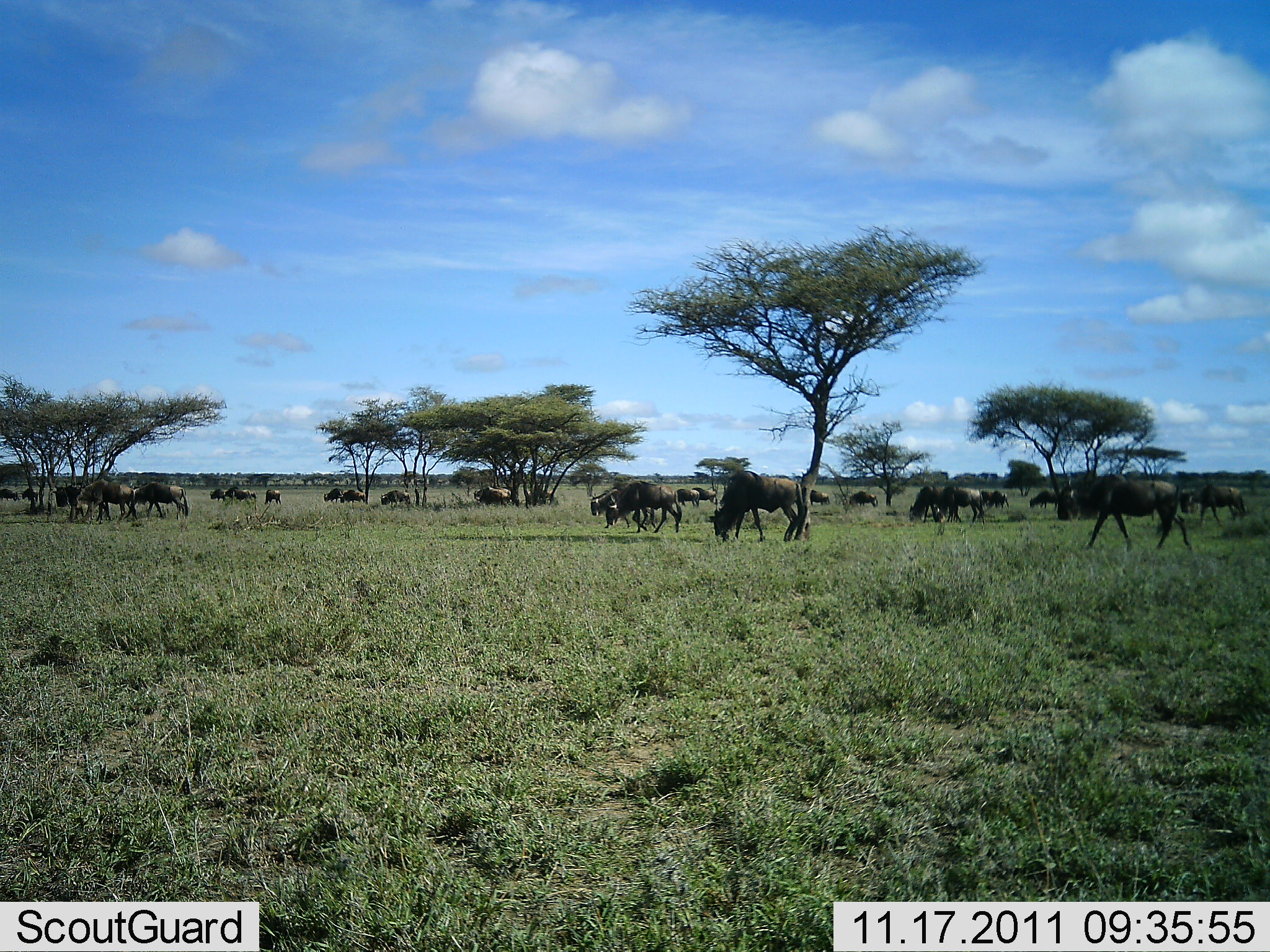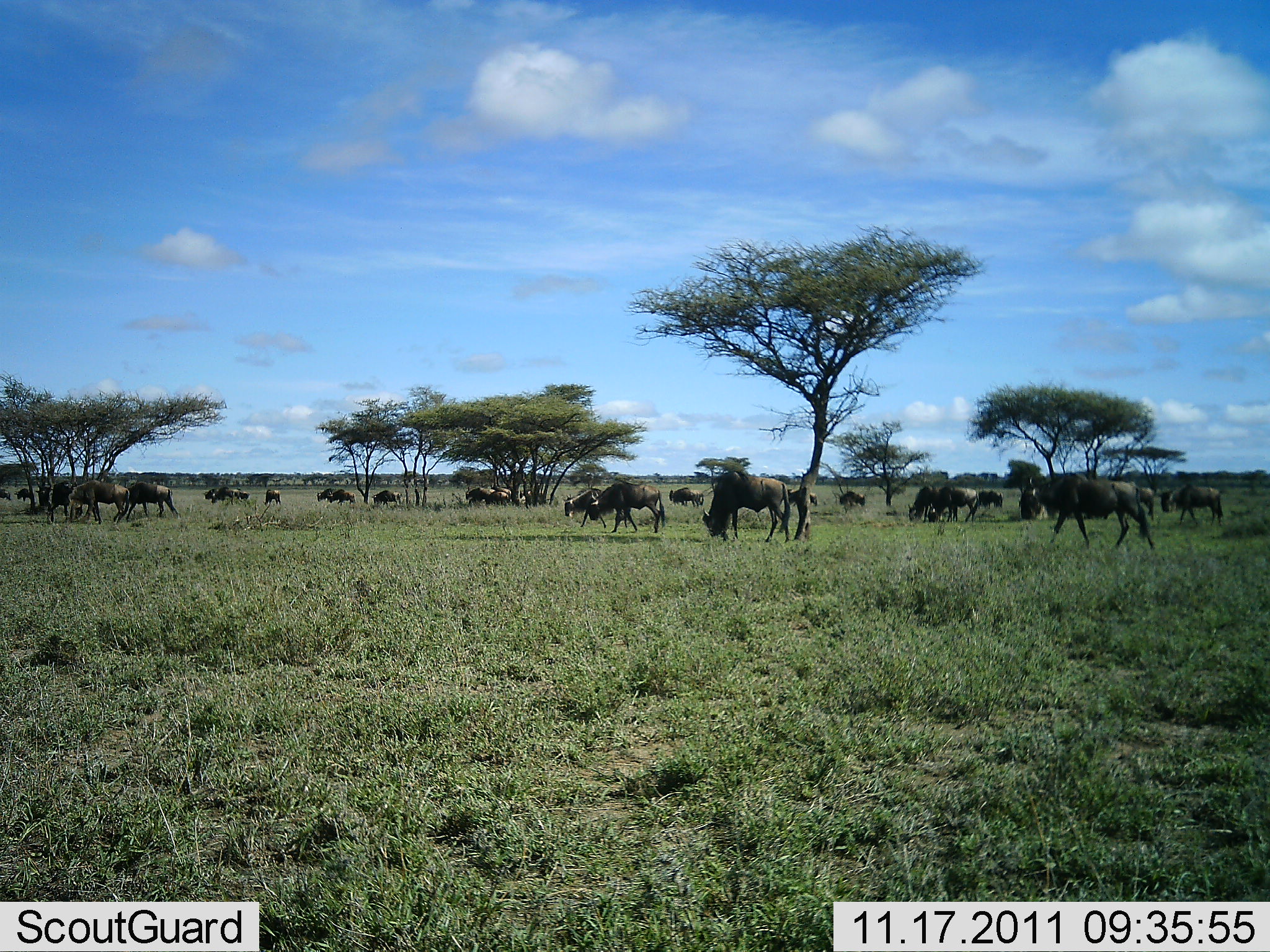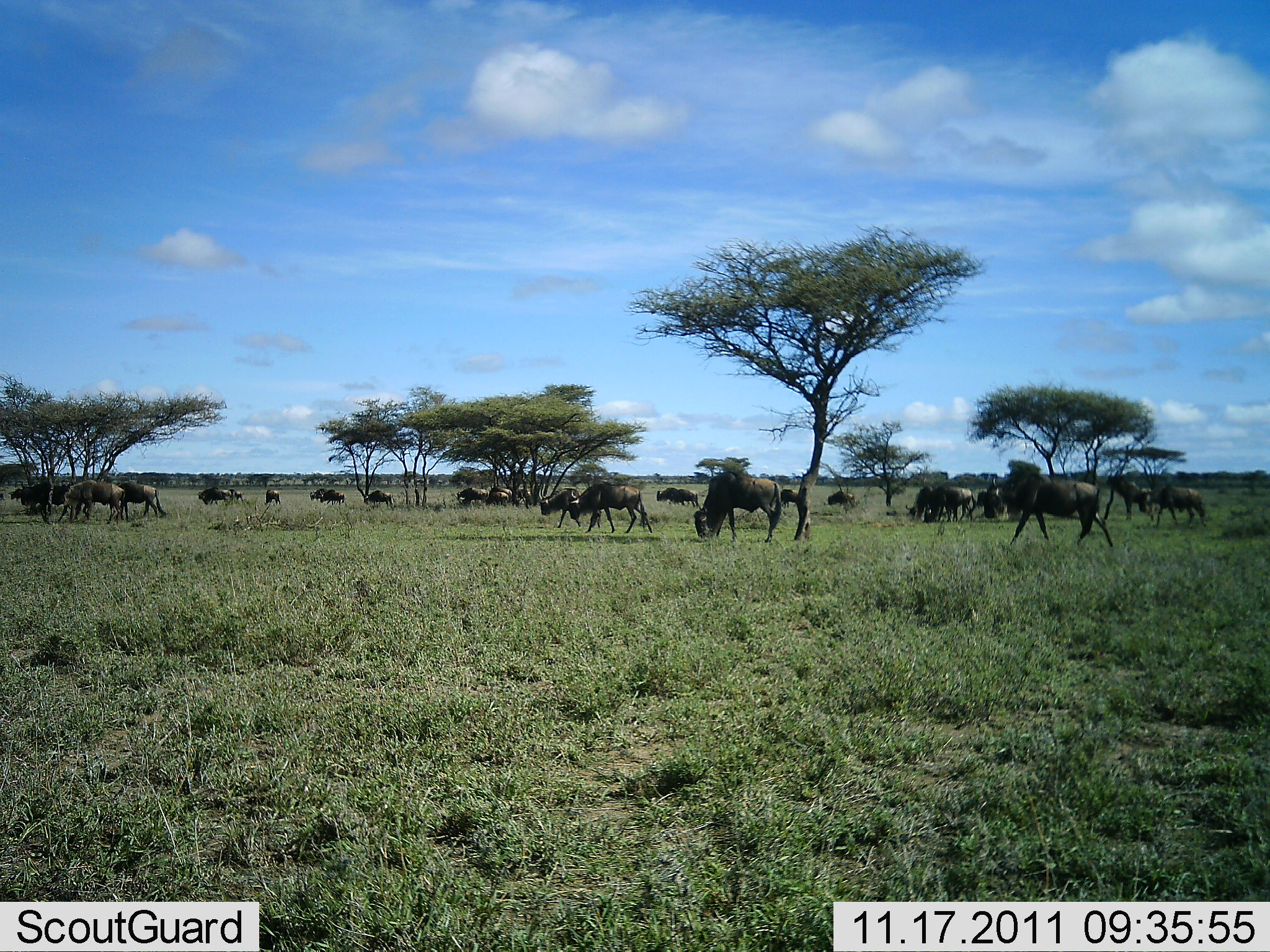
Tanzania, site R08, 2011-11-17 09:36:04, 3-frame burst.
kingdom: Animalia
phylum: Chordata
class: Mammalia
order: Artiodactyla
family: Bovidae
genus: Connochaetes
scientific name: Connochaetes taurinus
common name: blue wildebeest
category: wildebeest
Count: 11-50.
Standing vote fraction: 20%.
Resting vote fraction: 7%.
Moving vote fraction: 73%.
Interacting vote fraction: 7%.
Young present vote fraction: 7%.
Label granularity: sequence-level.